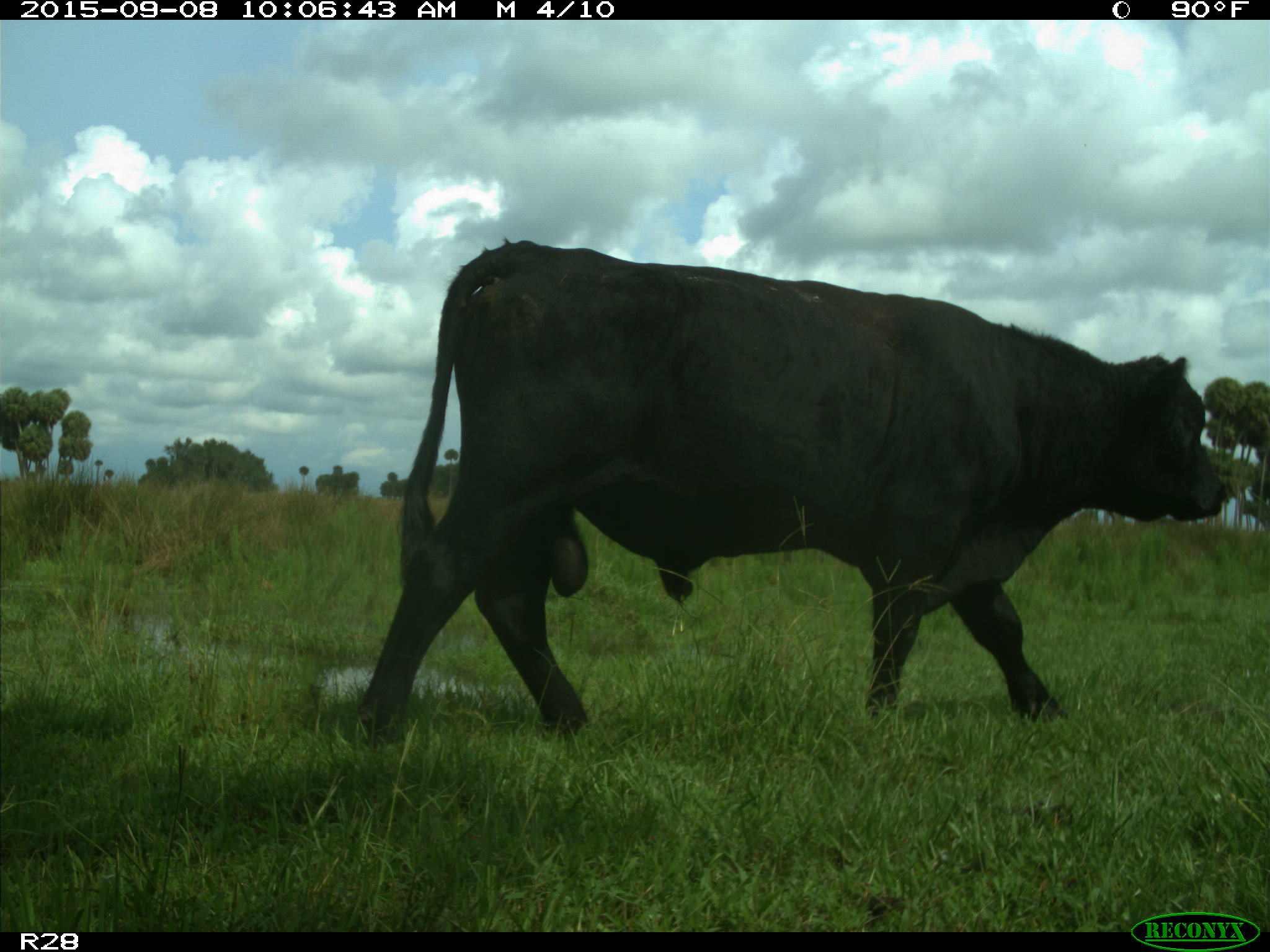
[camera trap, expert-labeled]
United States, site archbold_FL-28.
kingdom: Animalia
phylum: Chordata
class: Mammalia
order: Artiodactyla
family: Bovidae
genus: Bos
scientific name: Bos taurus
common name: domestic cow